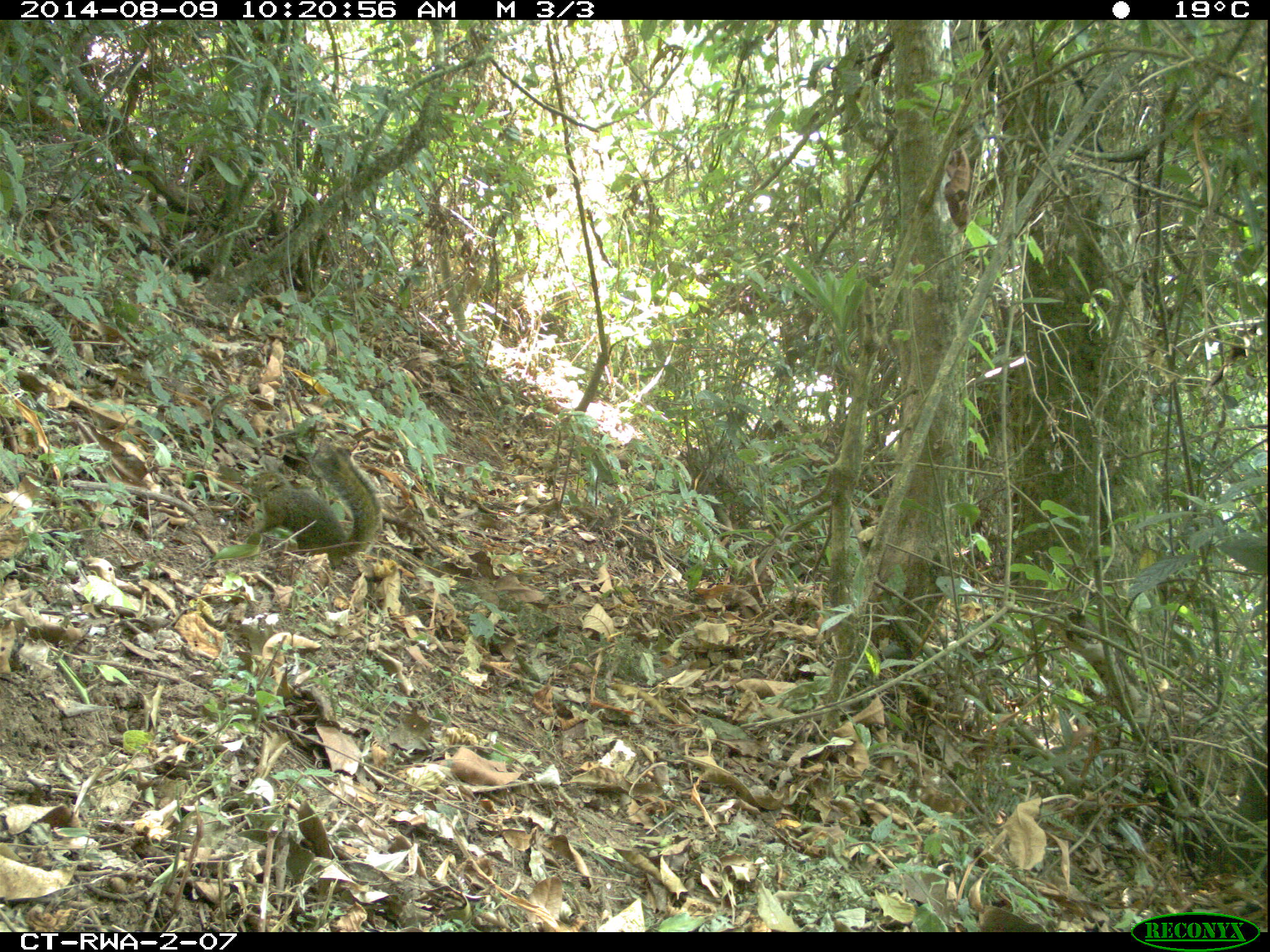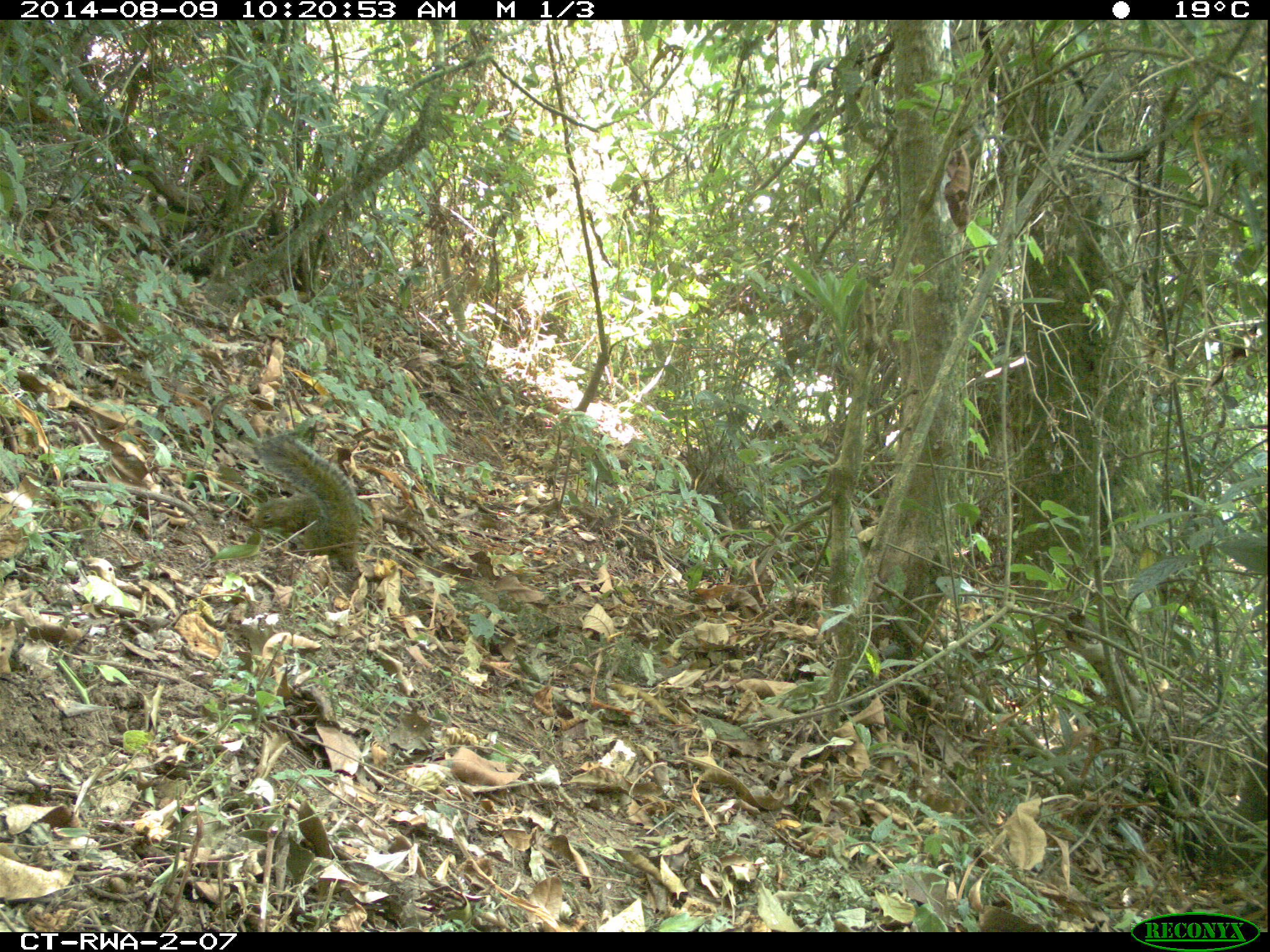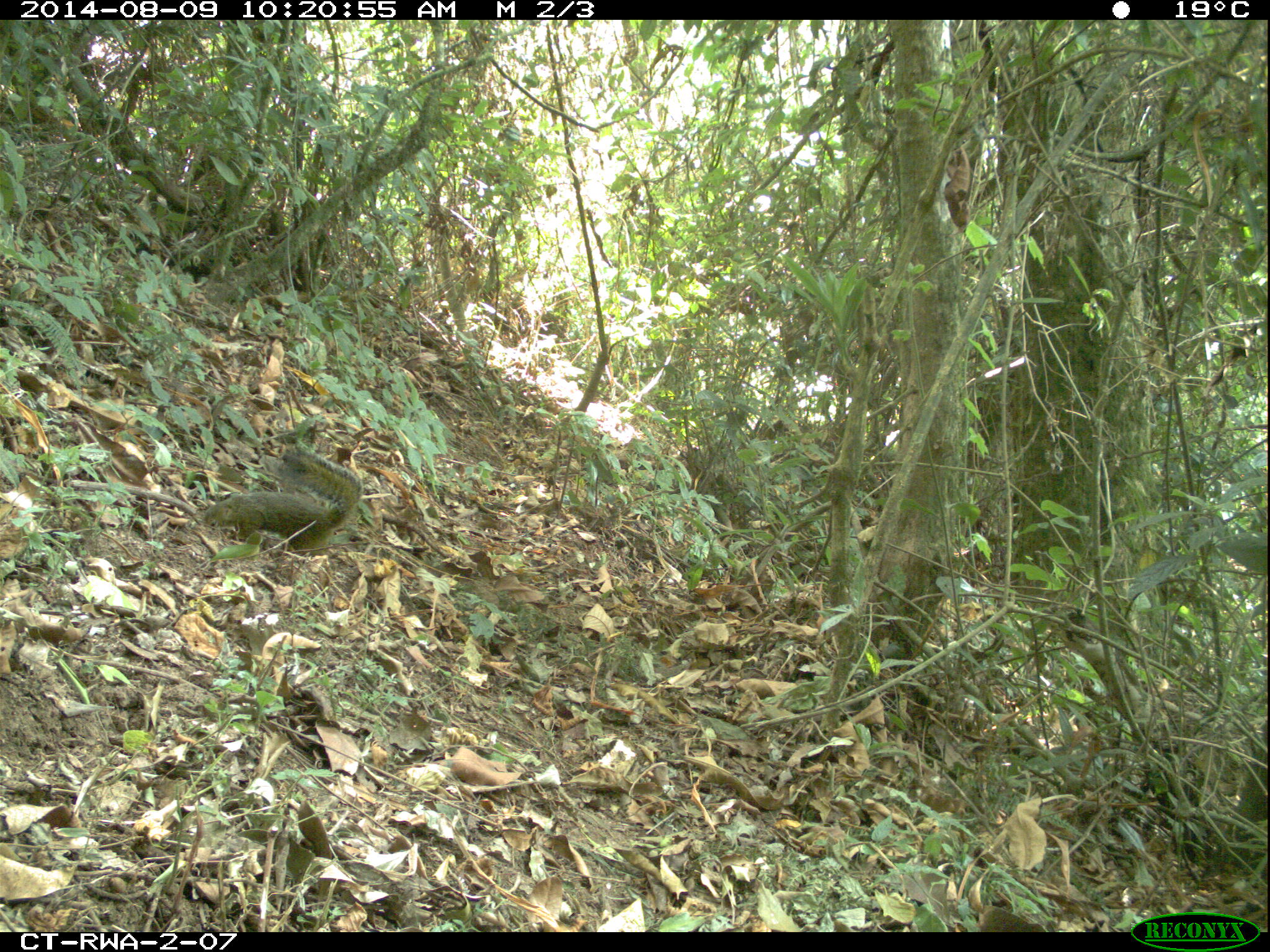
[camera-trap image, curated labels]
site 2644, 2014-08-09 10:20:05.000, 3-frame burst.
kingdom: Animalia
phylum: Chordata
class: Mammalia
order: Rodentia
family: Sciuridae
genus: Funisciurus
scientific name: Funisciurus carruthersi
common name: carruther's mountain squirrel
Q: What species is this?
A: Funisciurus carruthersi (carruther's mountain squirrel).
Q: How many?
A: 1.